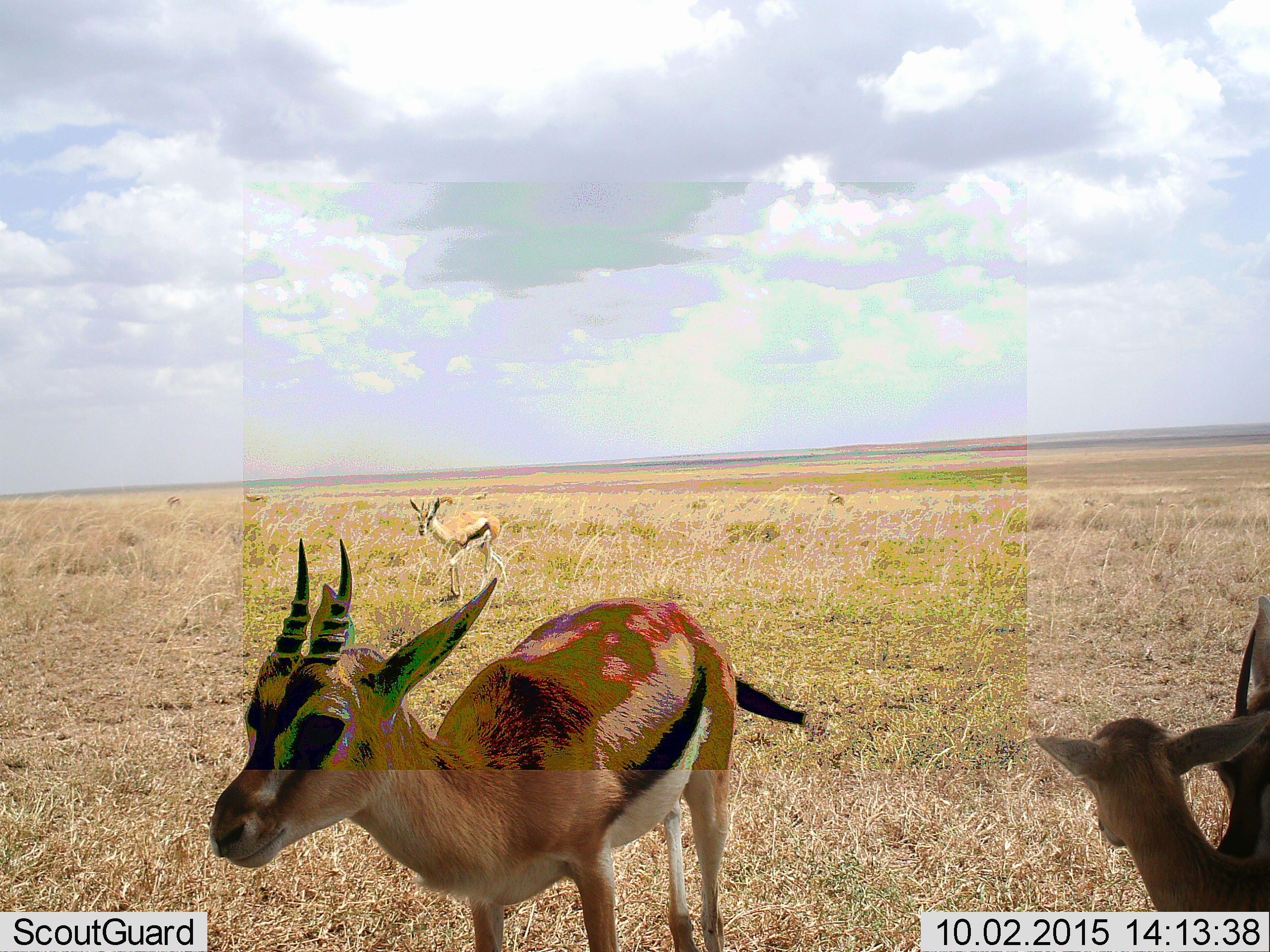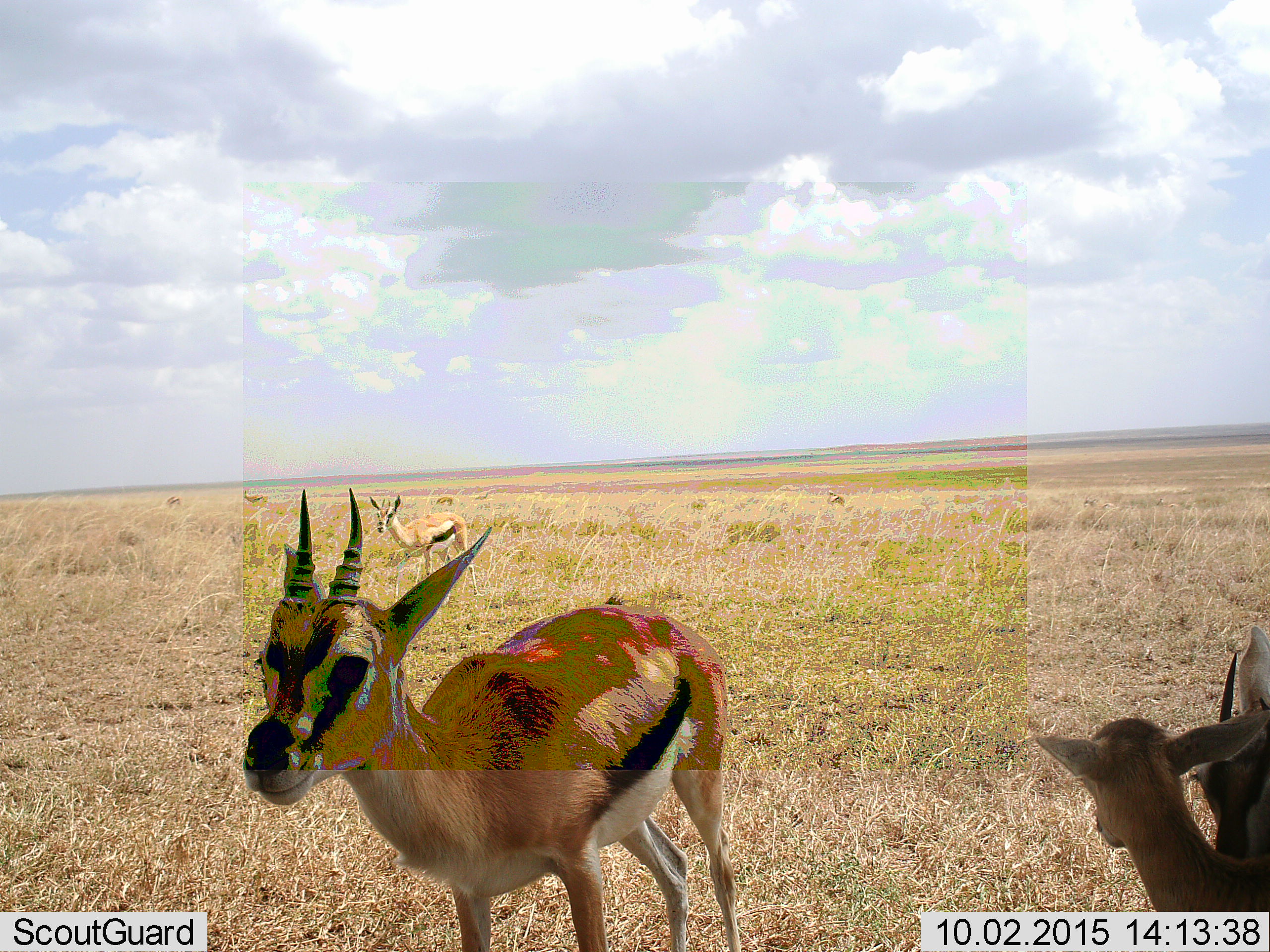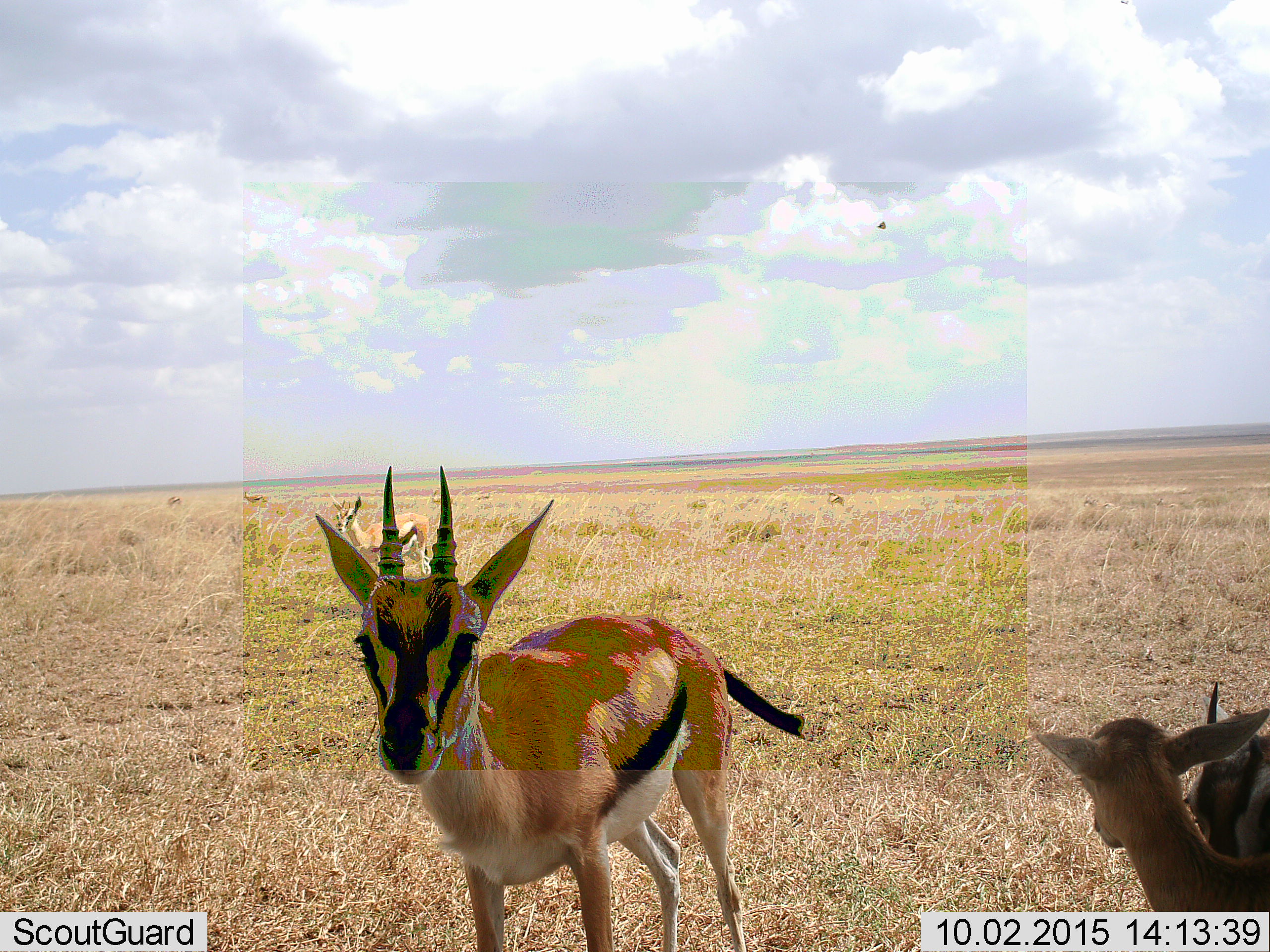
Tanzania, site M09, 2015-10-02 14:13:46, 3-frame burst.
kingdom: Animalia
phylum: Chordata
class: Mammalia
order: Artiodactyla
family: Bovidae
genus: Eudorcas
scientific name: Eudorcas thomsonii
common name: thomson's gazelle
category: gazellethomsons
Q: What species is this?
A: Gazellethomsons (thomson's gazelle) (Eudorcas thomsonii).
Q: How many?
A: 7.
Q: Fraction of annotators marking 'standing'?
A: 83%.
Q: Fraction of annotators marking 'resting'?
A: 17%.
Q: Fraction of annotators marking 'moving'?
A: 33%.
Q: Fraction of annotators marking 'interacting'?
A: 0%.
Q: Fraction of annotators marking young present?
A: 83%.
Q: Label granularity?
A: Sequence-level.